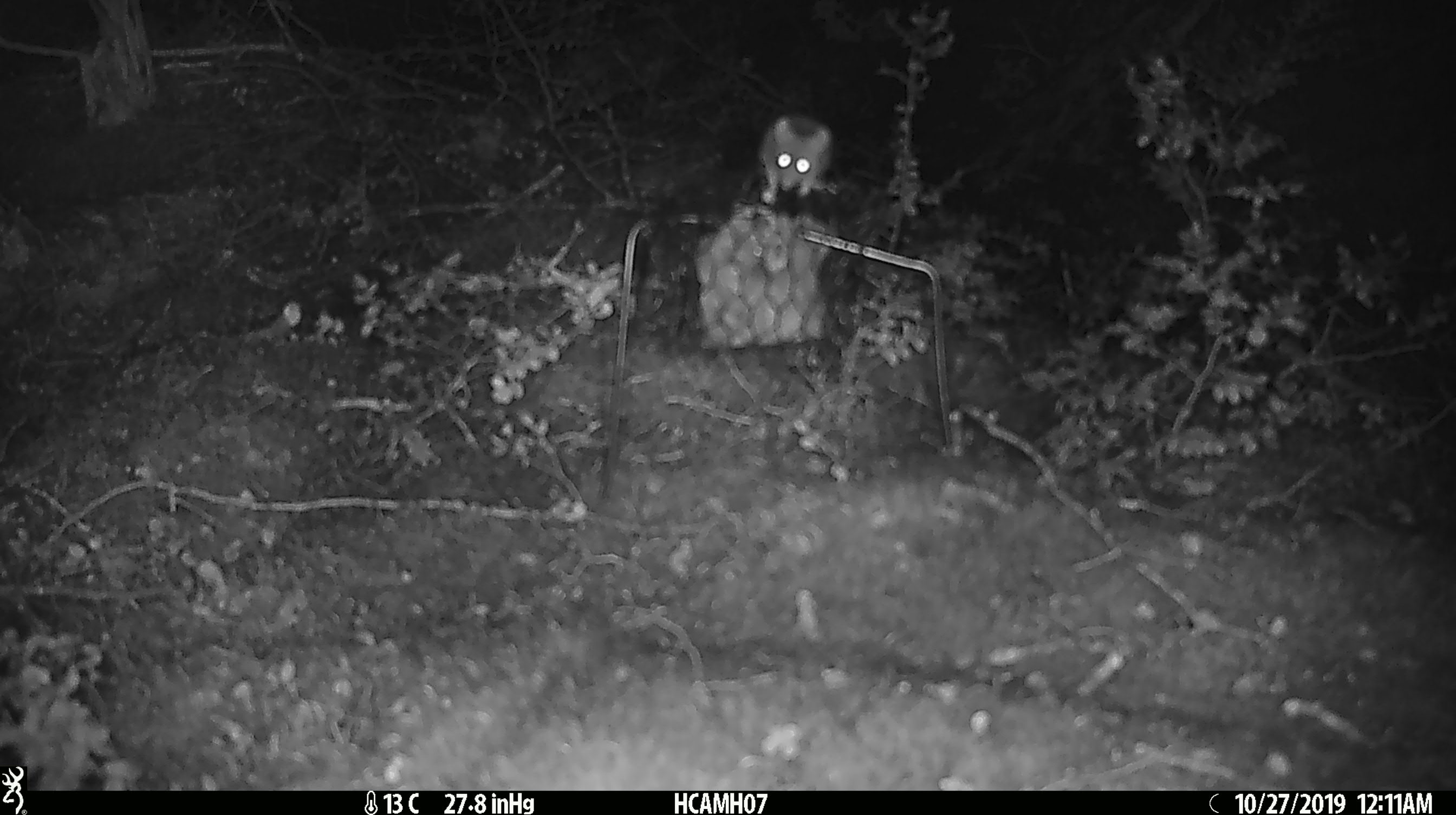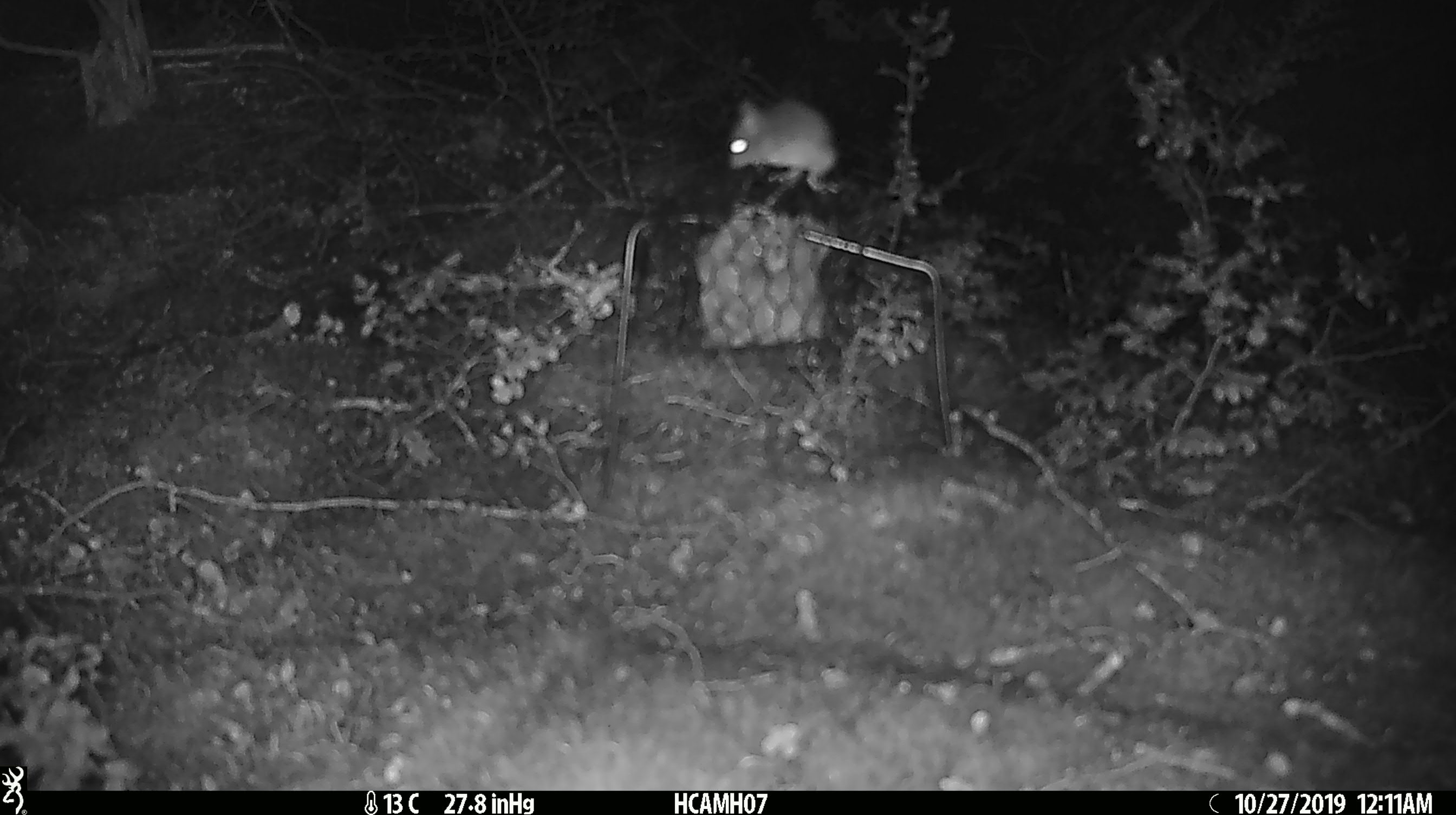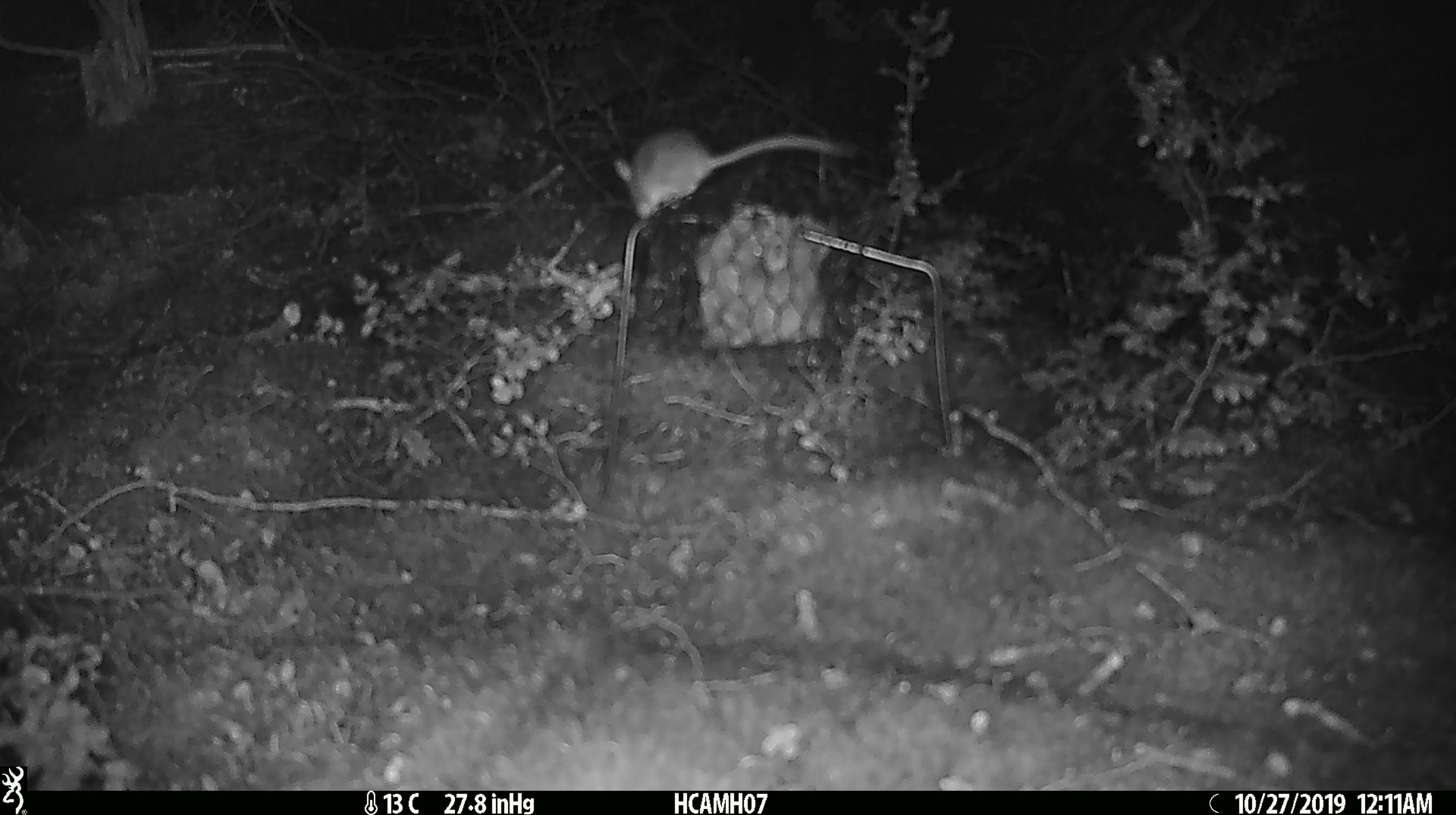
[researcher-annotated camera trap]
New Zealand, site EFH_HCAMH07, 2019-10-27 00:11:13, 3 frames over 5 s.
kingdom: Animalia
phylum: Chordata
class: Mammalia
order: Rodentia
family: Muridae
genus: Mus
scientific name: Mus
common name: mouse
Mouse (Mus).